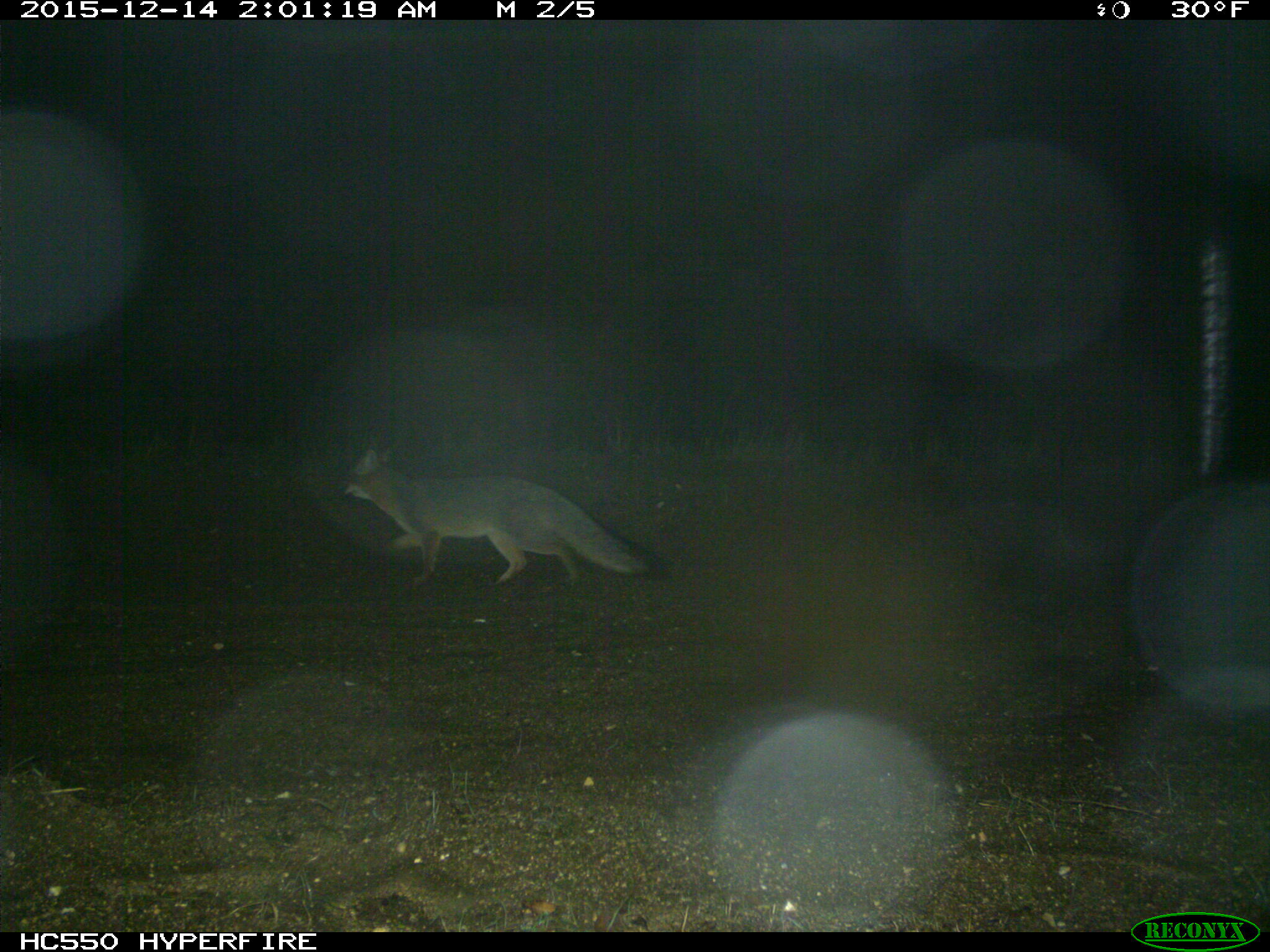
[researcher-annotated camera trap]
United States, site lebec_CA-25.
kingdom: Animalia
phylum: Chordata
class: Mammalia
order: Carnivora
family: Canidae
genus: Urocyon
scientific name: Urocyon cinereoargenteus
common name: gray fox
Urocyon cinereoargenteus (gray fox).